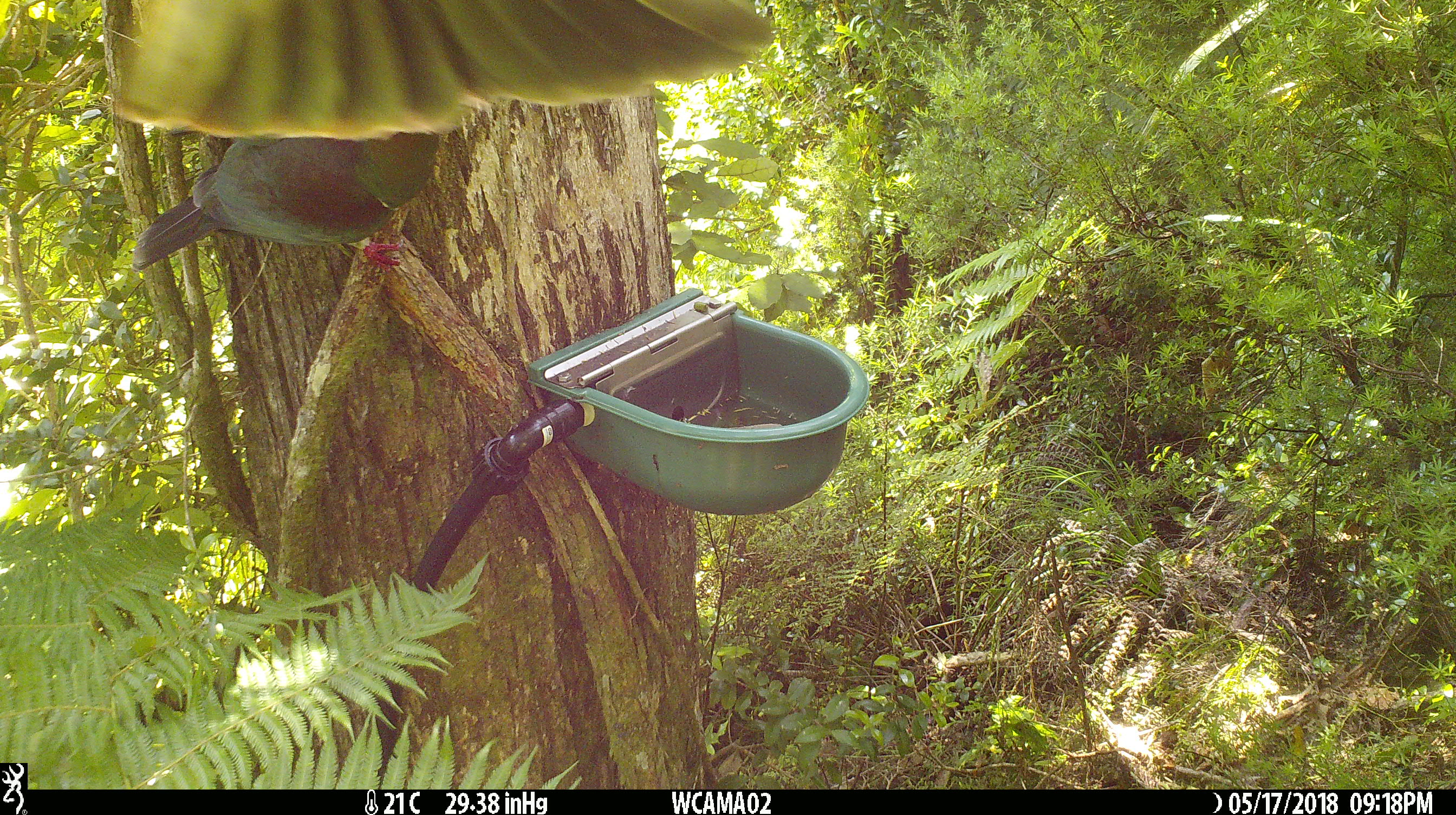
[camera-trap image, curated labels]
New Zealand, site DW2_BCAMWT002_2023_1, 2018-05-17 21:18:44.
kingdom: Animalia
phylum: Chordata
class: Aves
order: Columbiformes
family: Columbidae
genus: Hemiphaga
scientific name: Hemiphaga novaeseelandiae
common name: new zealand pigeon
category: kereru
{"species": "kereru (new zealand pigeon) (Hemiphaga novaeseelandiae)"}